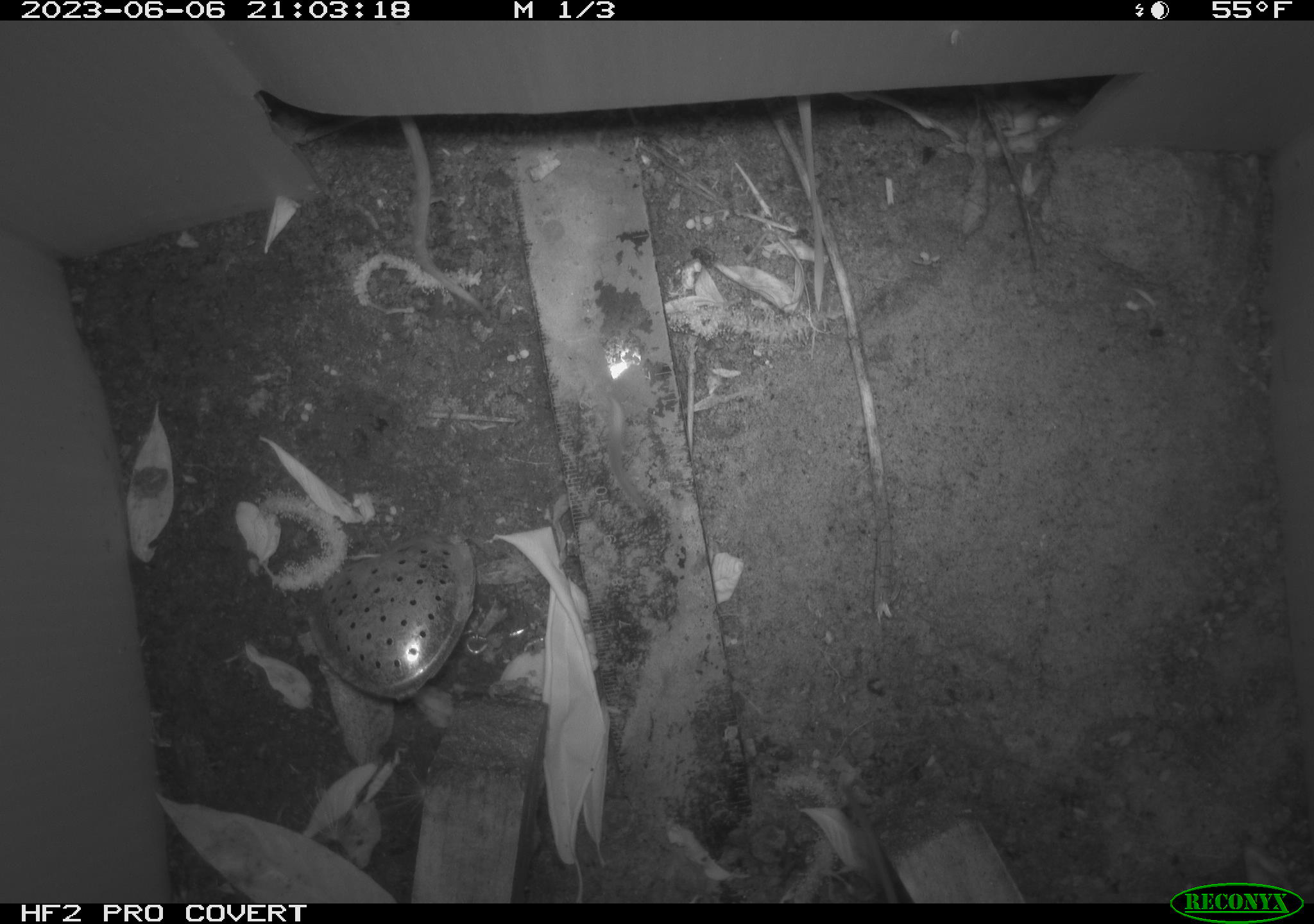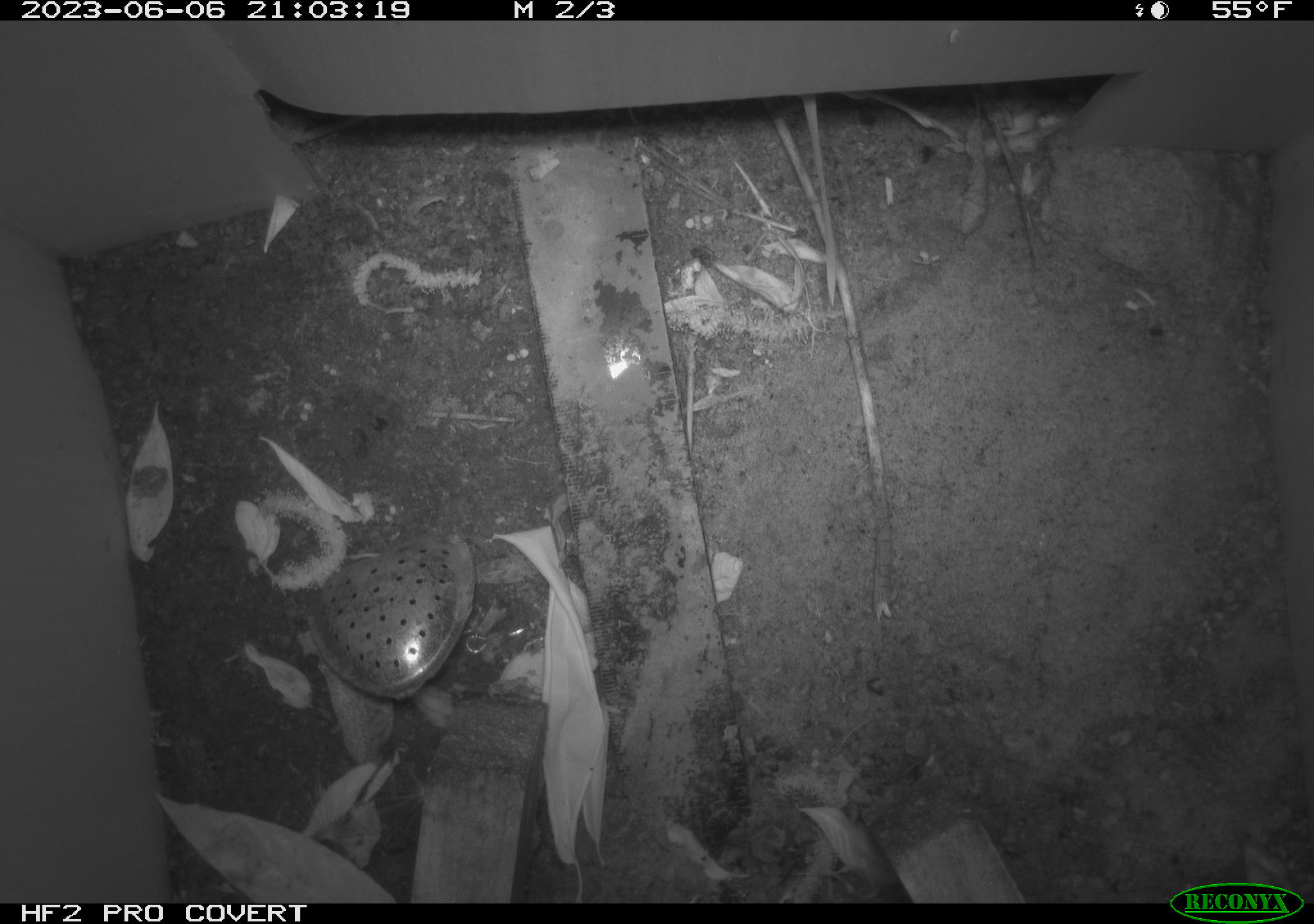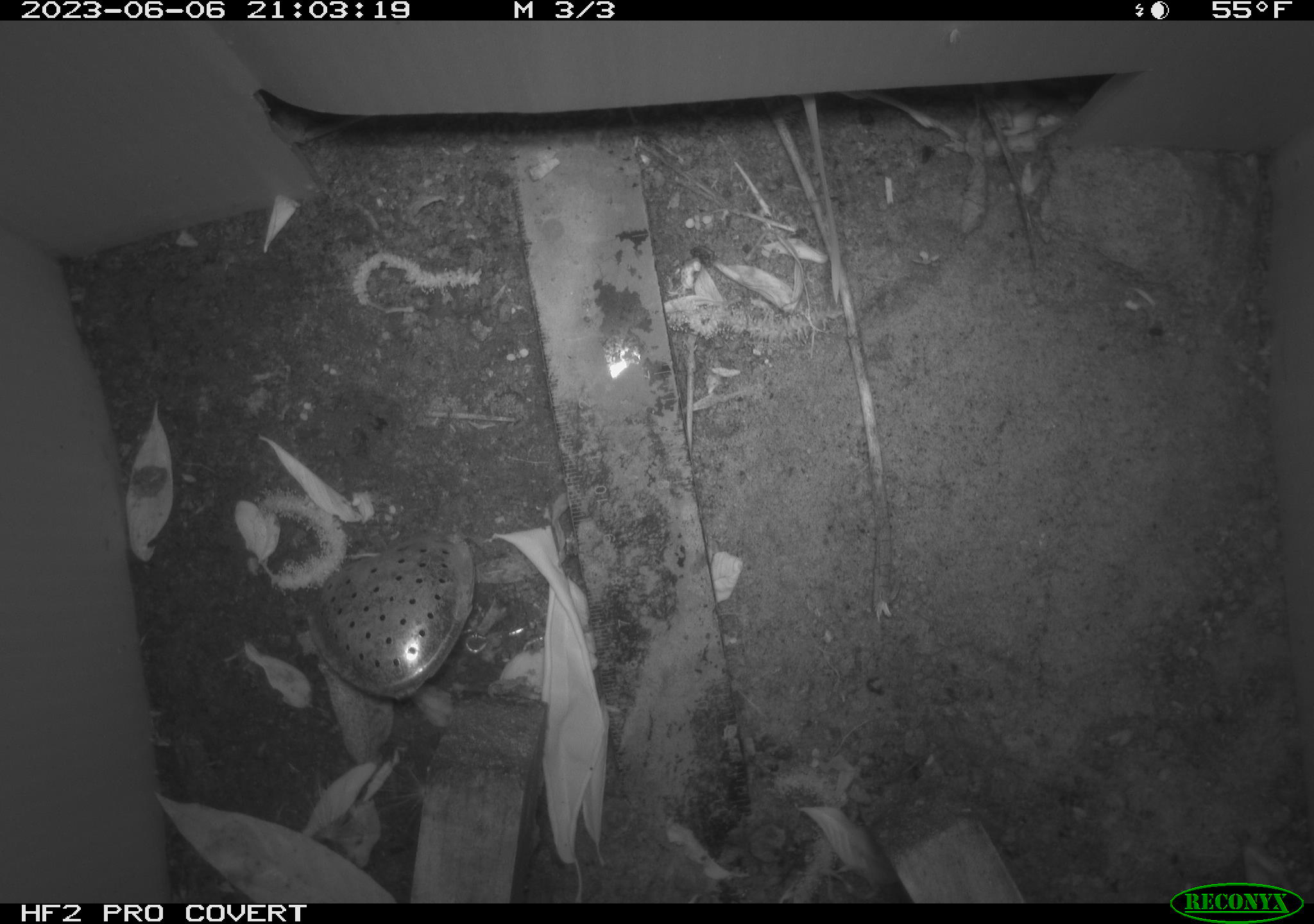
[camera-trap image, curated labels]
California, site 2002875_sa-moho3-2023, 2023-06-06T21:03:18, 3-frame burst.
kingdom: Animalia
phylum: Chordata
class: Mammalia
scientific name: Mammalia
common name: small mammal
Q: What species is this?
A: Small mammal (Mammalia).